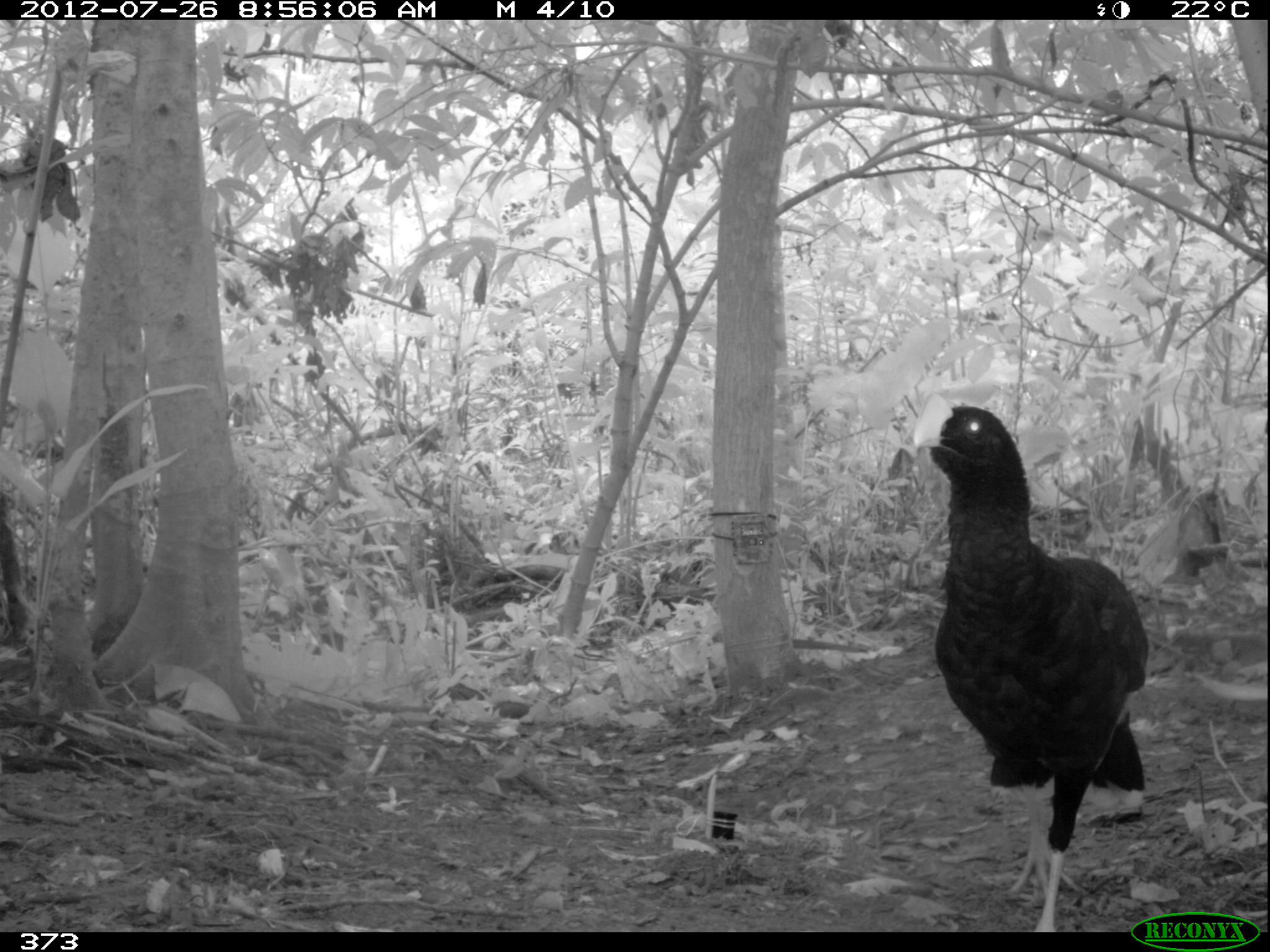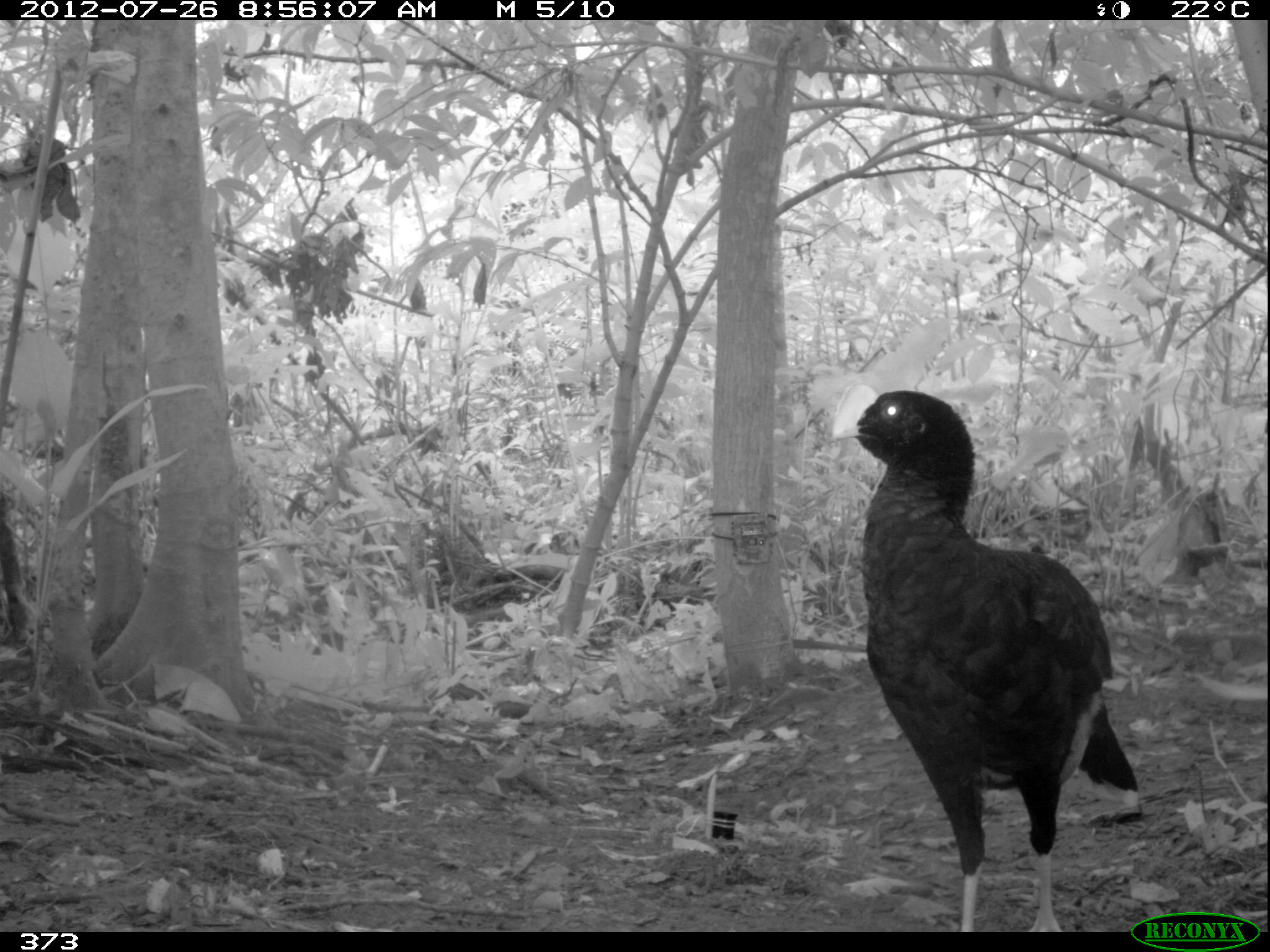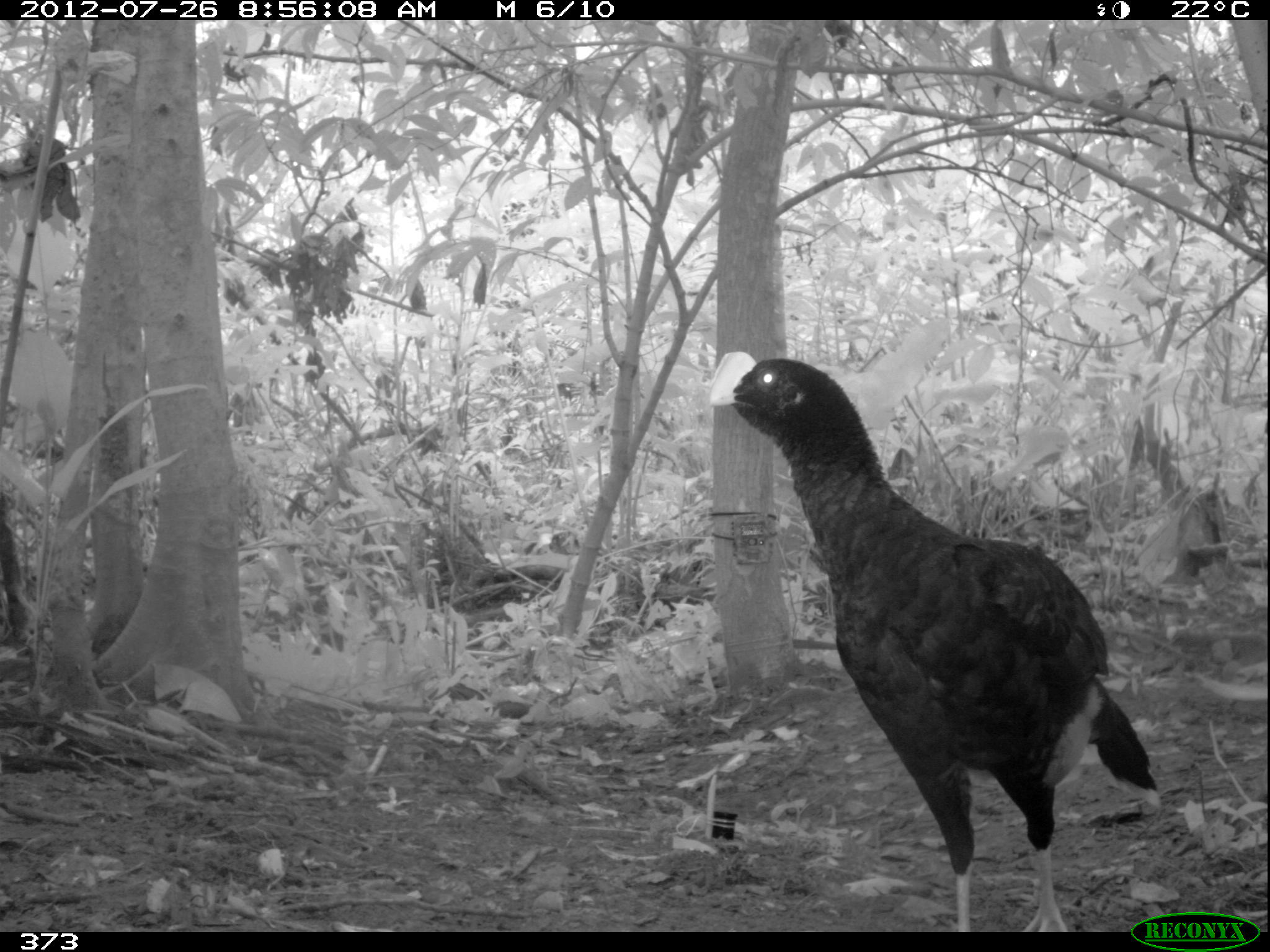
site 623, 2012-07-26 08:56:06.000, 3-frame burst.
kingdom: Animalia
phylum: Chordata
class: Aves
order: Galliformes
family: Cracidae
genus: Mitu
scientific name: Mitu tuberosum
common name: razor-billed curassow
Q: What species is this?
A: Mitu tuberosum (razor-billed curassow).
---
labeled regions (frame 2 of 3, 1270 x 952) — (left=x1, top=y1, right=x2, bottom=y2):
mitu tuberosum: (left=821, top=375, right=1141, bottom=928)